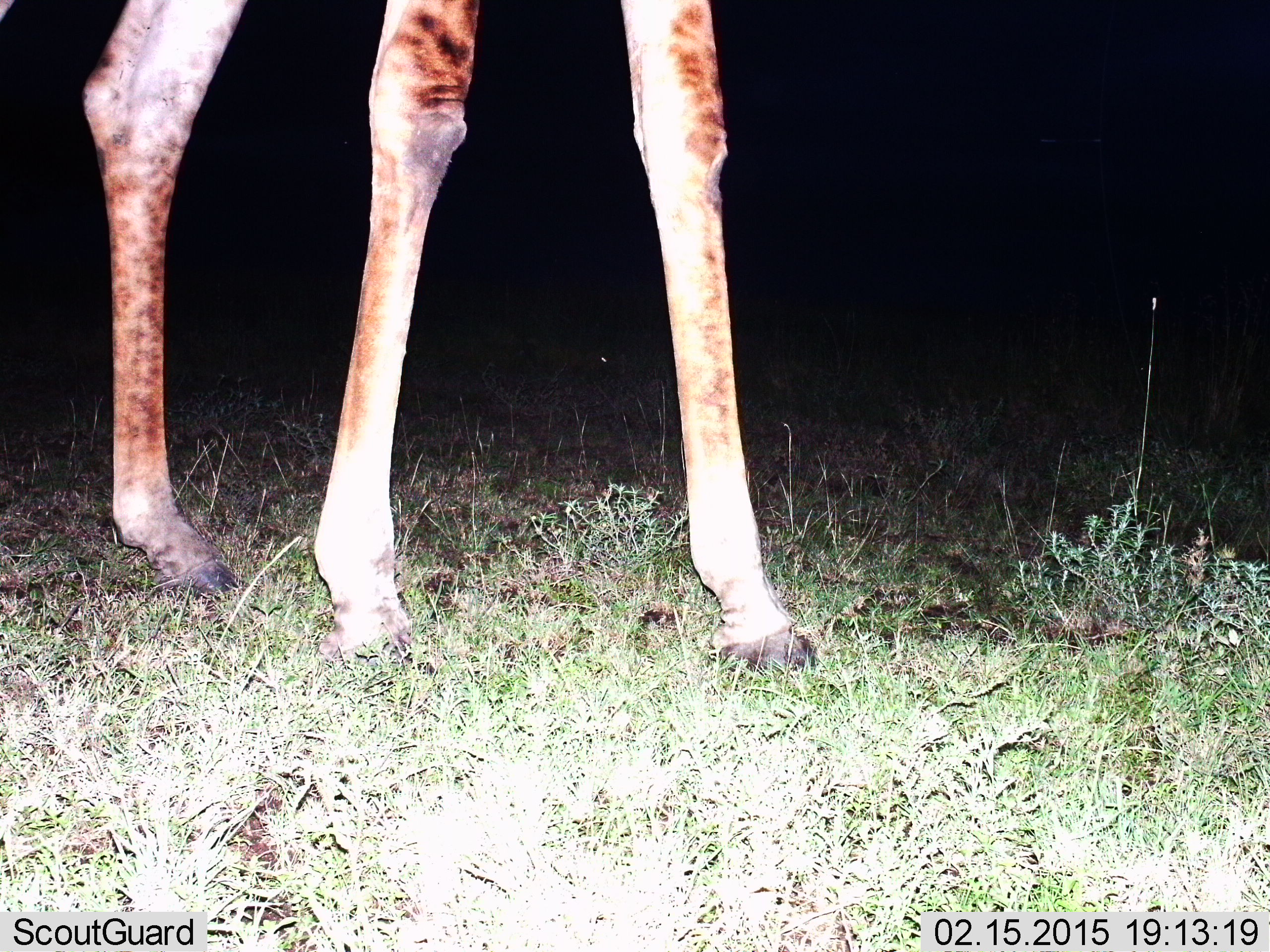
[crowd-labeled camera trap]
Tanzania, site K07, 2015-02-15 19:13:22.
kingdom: Animalia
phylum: Chordata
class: Mammalia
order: Artiodactyla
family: Giraffidae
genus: Giraffa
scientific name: Giraffa camelopardalis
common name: giraffe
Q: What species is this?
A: Giraffe (Giraffa camelopardalis).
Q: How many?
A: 1.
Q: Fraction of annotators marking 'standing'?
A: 40%.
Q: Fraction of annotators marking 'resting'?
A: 0%.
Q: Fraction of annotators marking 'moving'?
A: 60%.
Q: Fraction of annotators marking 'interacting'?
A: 0%.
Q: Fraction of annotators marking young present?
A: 0%.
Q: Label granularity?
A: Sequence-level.